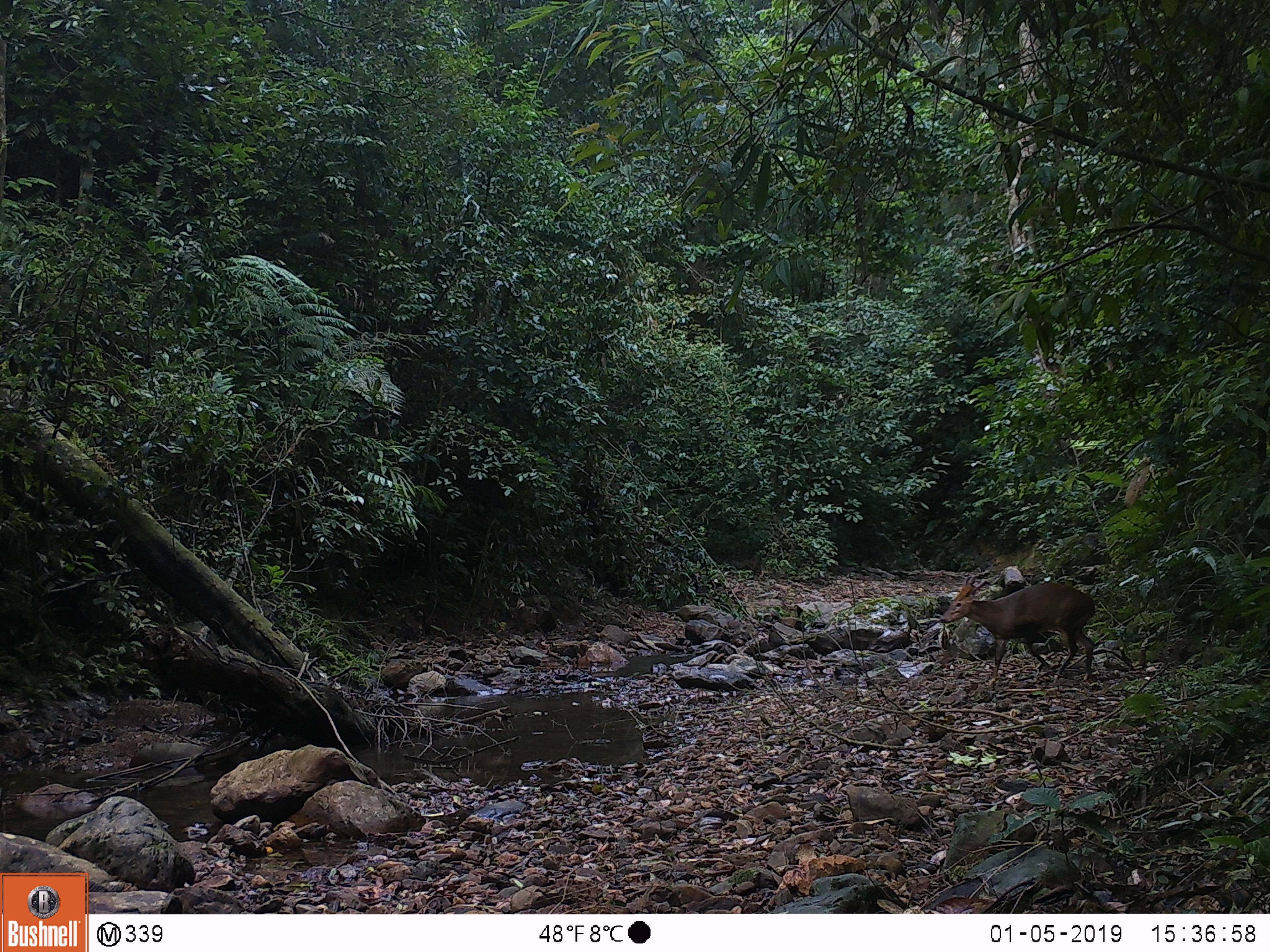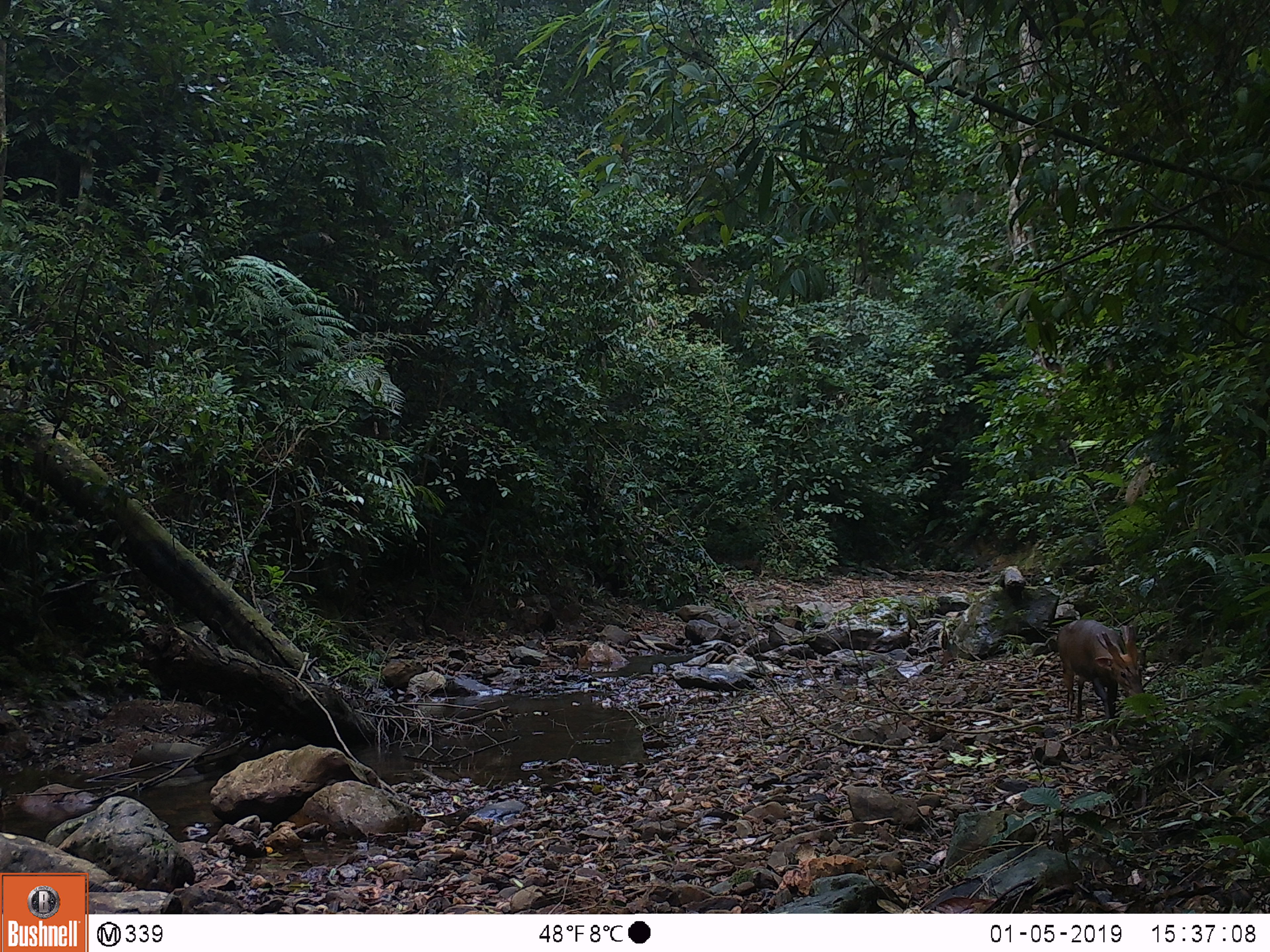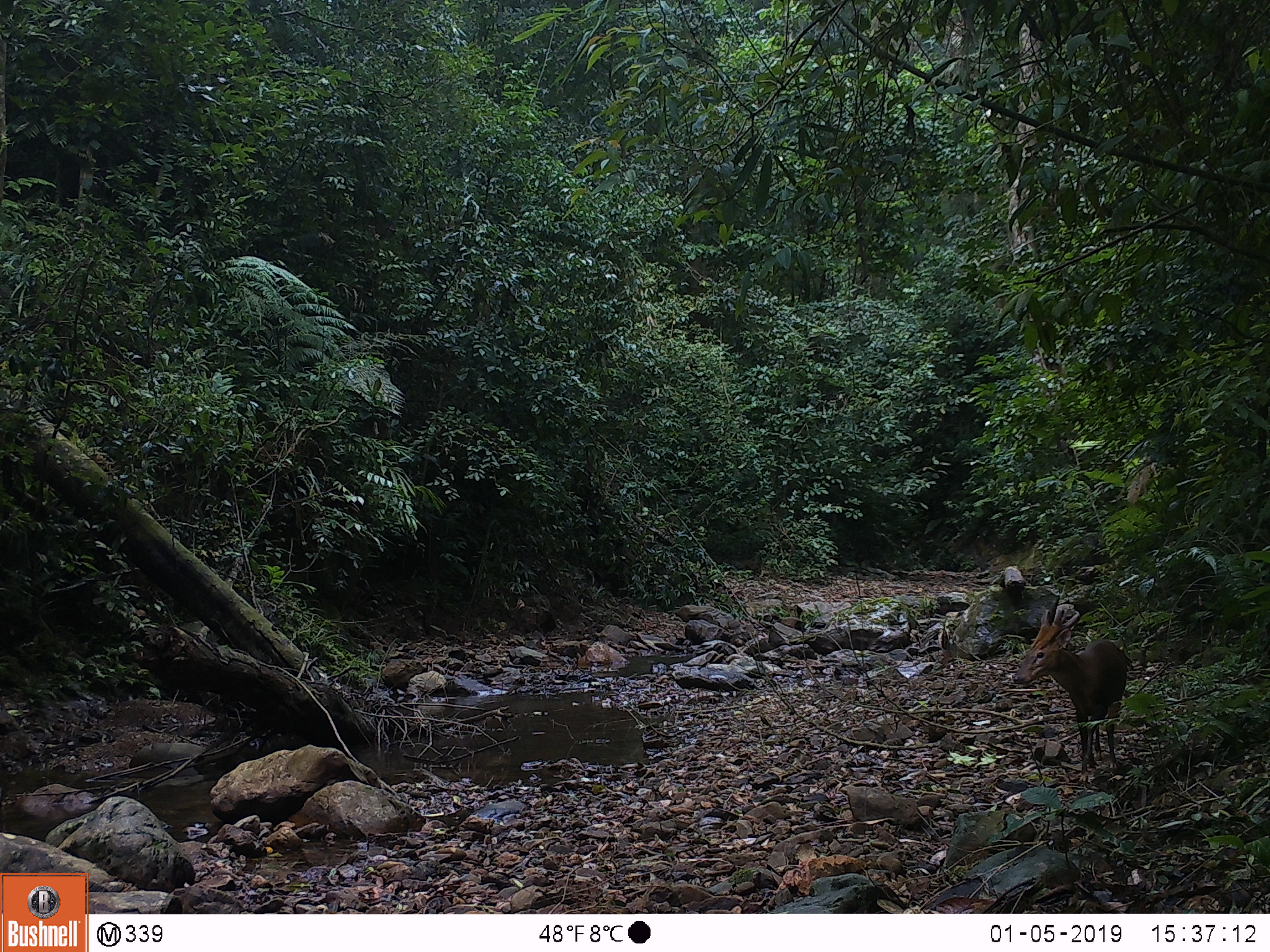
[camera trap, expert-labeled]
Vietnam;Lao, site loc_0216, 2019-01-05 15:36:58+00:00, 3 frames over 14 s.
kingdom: Animalia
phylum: Chordata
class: Mammalia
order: Artiodactyla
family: Cervidae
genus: Muntiacus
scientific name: Muntiacus vuquangensis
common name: large-antlered muntjac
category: large antlered muntjac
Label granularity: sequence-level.